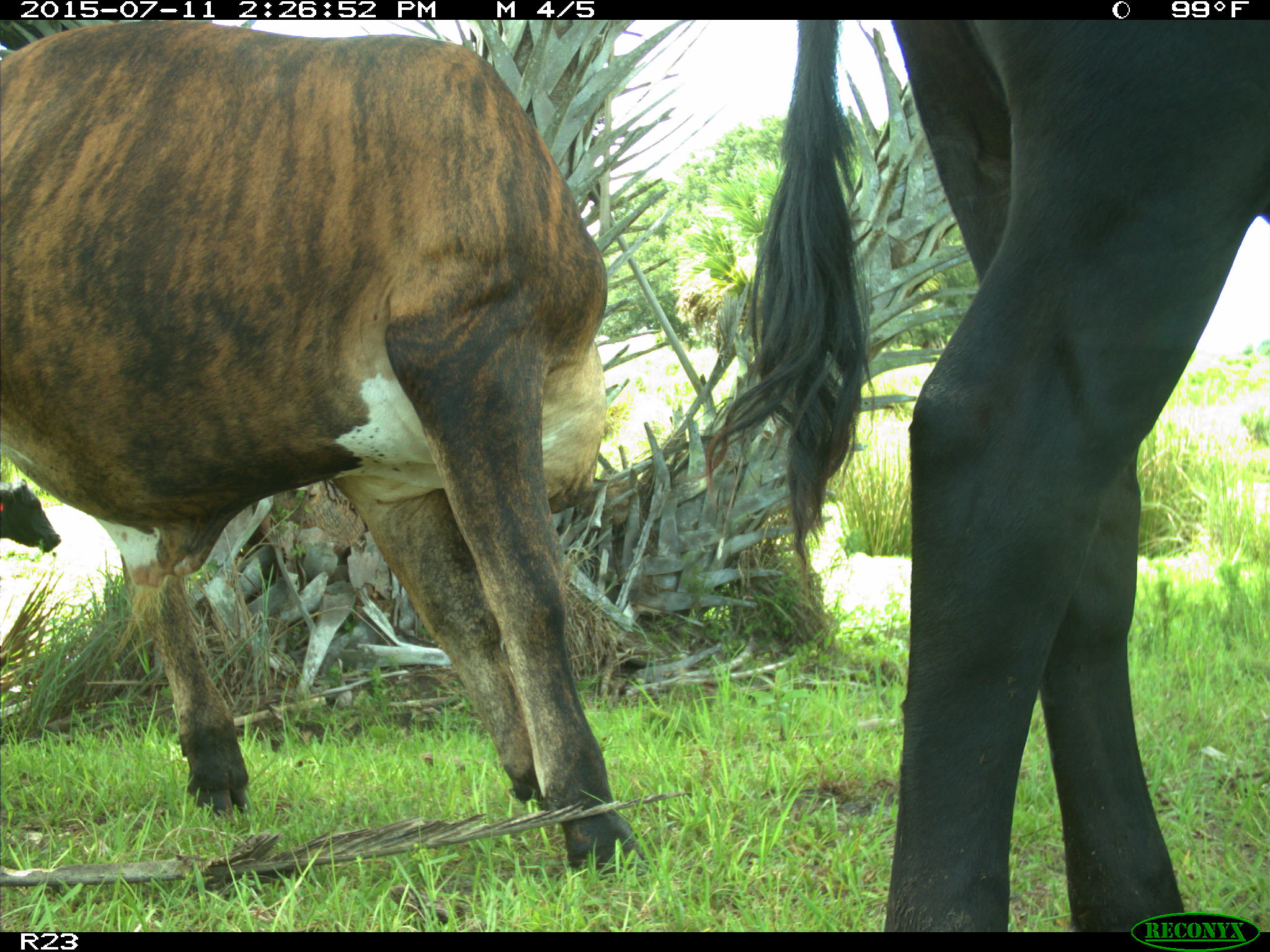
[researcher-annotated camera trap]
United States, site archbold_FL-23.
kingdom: Animalia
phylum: Chordata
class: Mammalia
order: Artiodactyla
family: Bovidae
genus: Bos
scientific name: Bos taurus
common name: domestic cow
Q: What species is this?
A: Bos taurus (domestic cow).